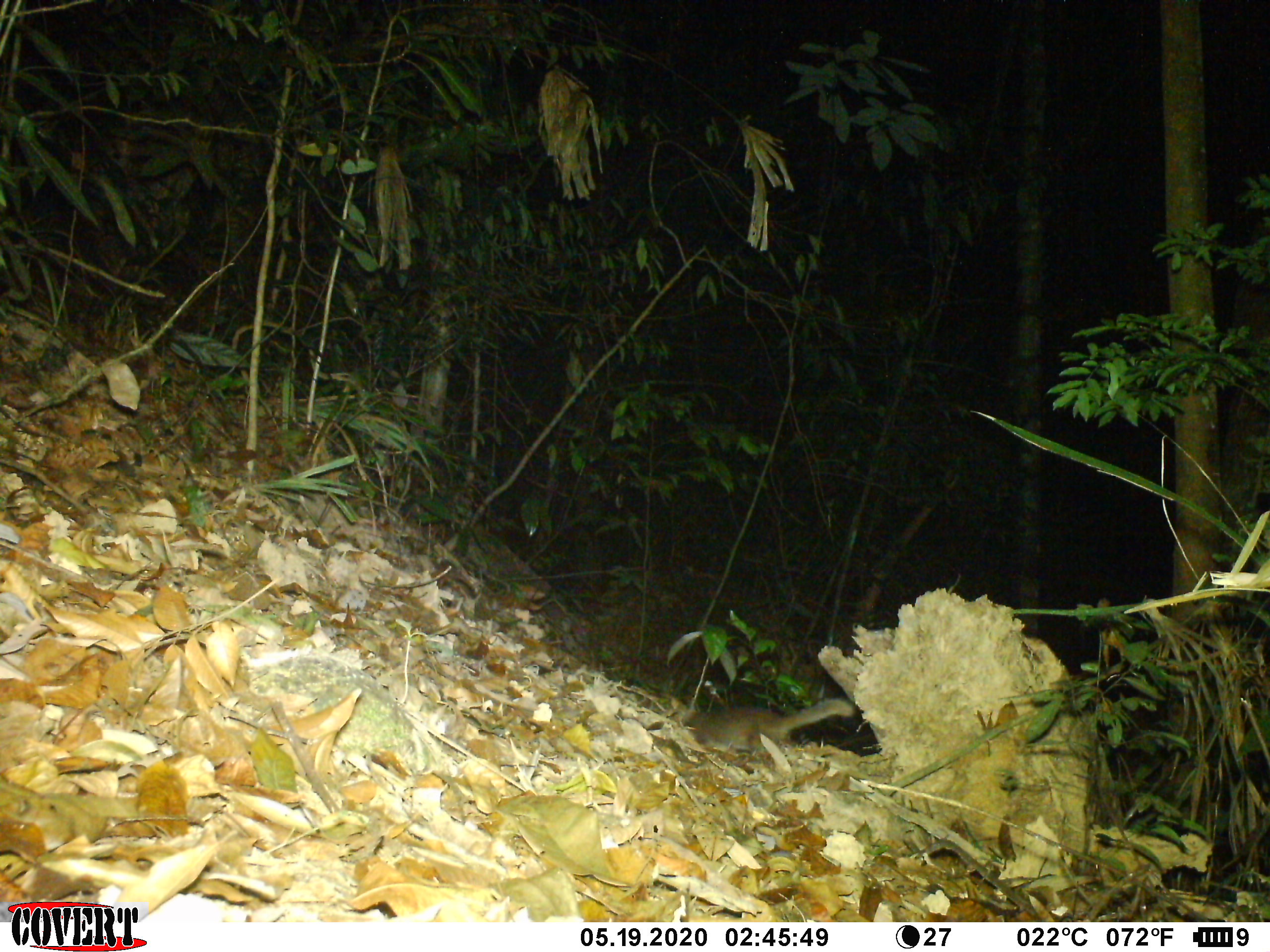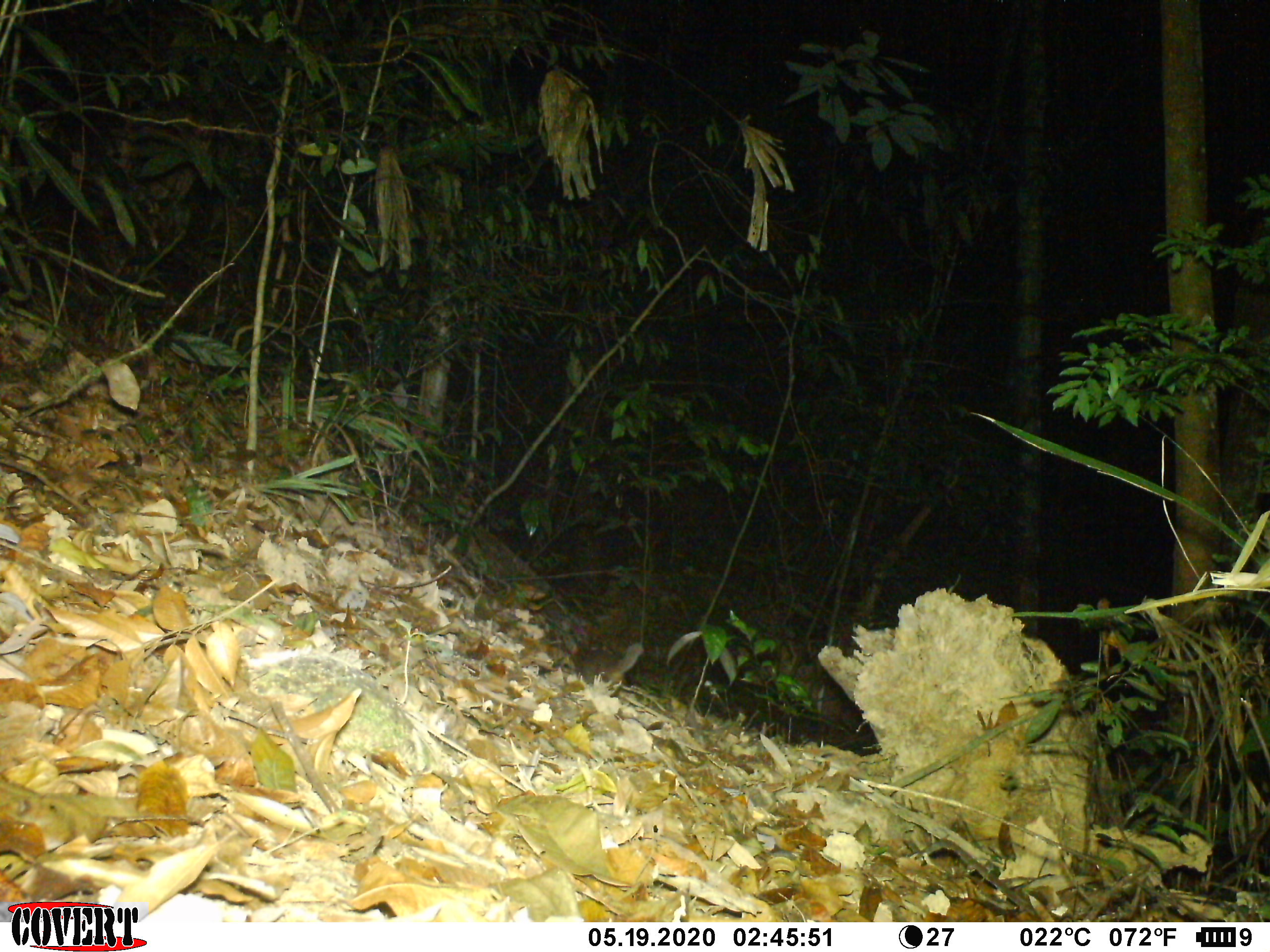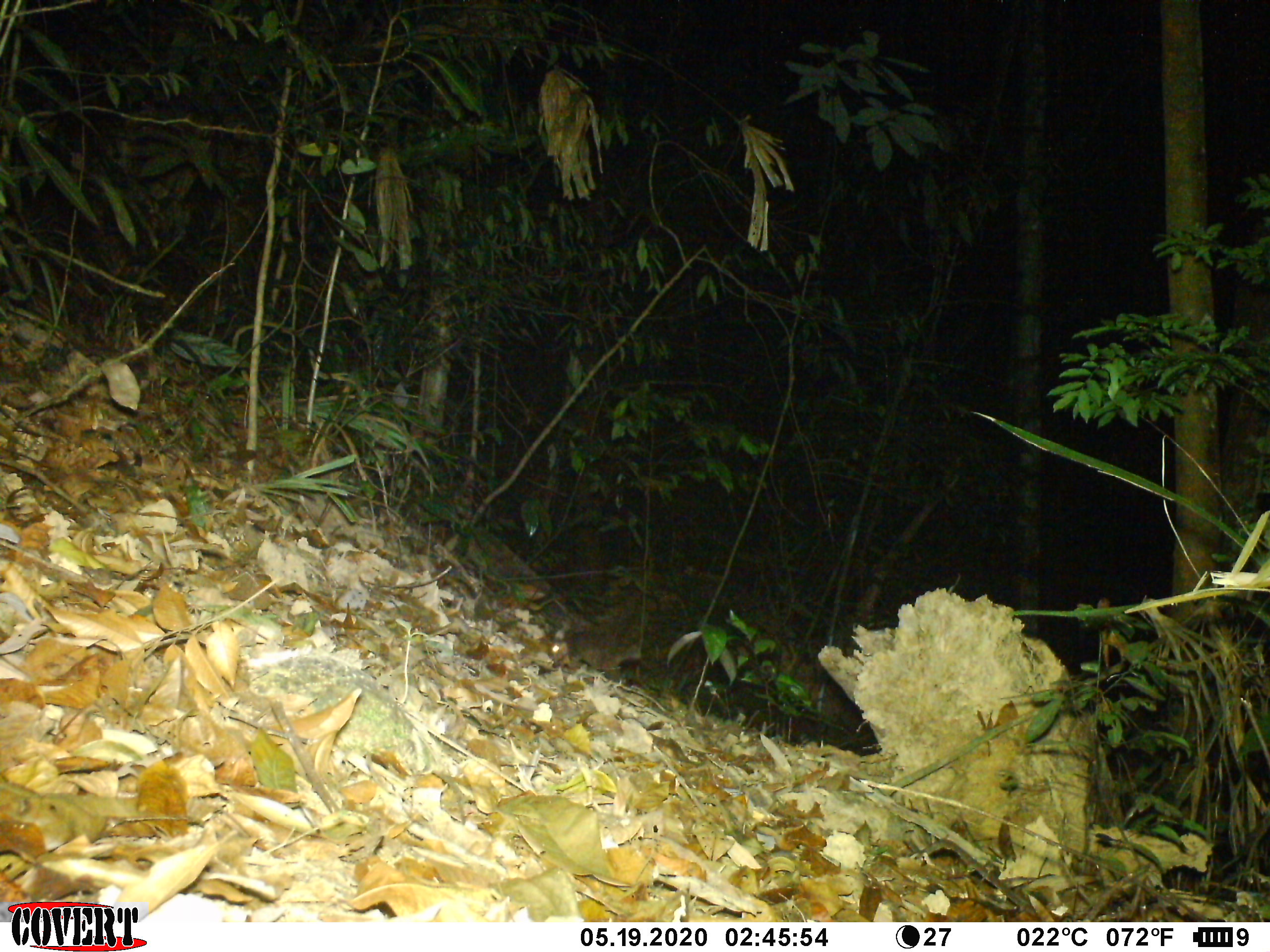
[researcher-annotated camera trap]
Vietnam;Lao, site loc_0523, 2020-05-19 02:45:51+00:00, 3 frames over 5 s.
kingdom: Animalia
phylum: Chordata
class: Mammalia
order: Carnivora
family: Mustelidae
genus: Melogale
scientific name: Melogale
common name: ferret badger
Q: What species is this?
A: Ferret badger (Melogale).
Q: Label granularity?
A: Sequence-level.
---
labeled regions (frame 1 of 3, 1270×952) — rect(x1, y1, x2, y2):
ferret badger: rect(672, 696, 855, 759)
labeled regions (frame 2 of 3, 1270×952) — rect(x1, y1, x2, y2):
ferret badger: rect(576, 641, 644, 686)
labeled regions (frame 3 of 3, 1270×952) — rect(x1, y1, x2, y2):
ferret badger: rect(551, 627, 641, 671)